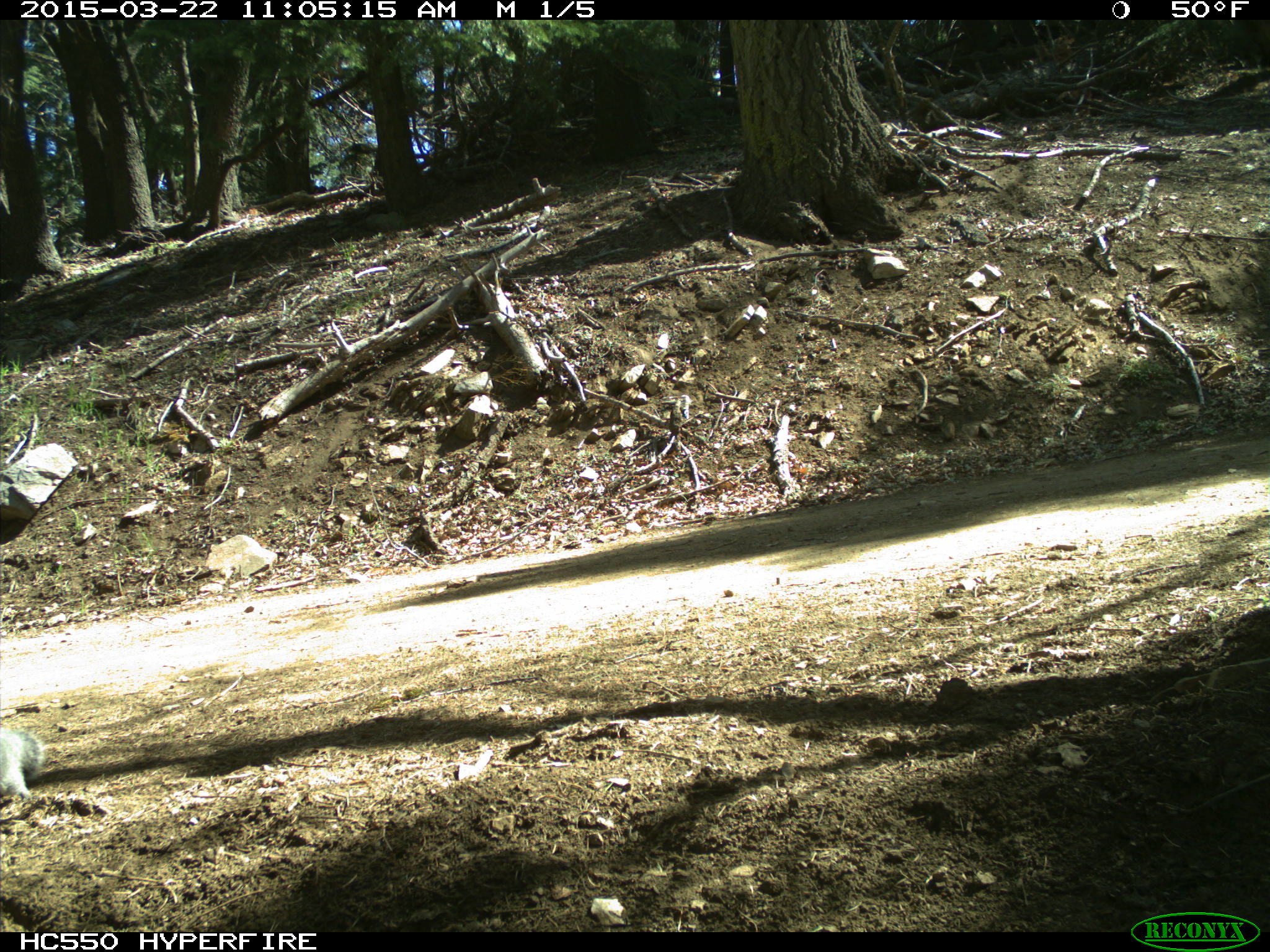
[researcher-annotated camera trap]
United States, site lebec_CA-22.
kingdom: Animalia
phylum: Chordata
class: Mammalia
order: Rodentia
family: Sciuridae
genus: Sciurus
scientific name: Sciurus carolinensis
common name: eastern gray squirrel